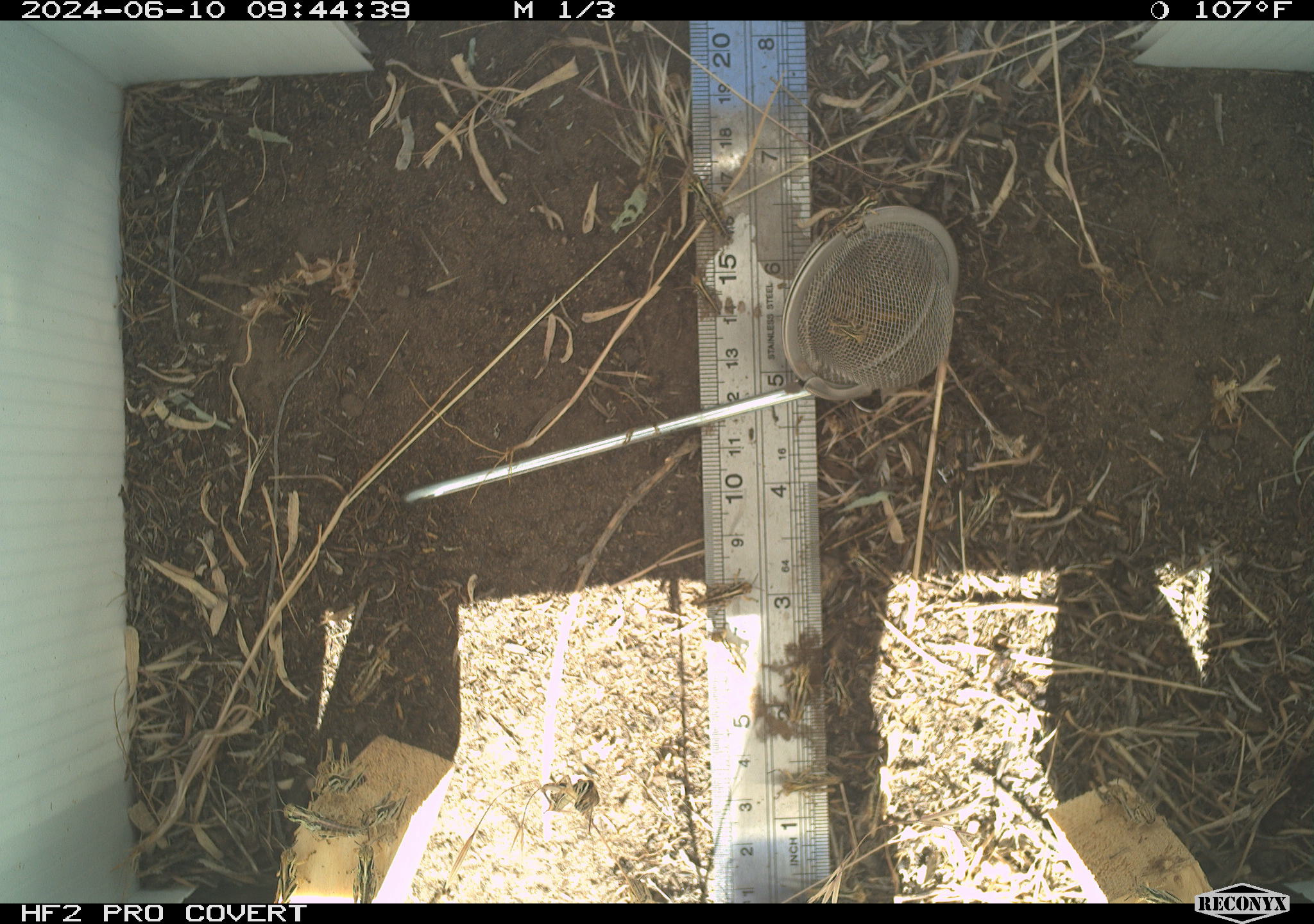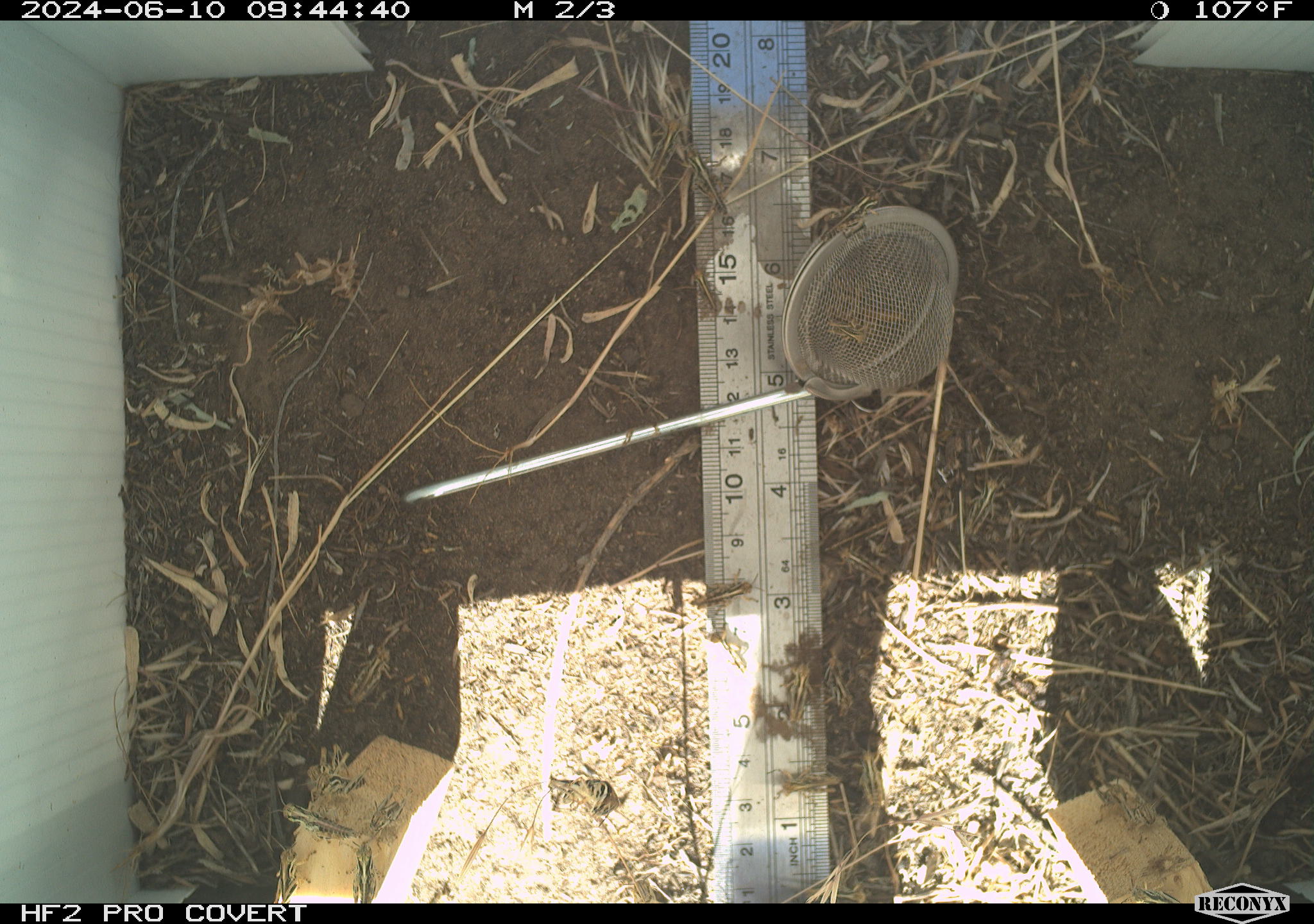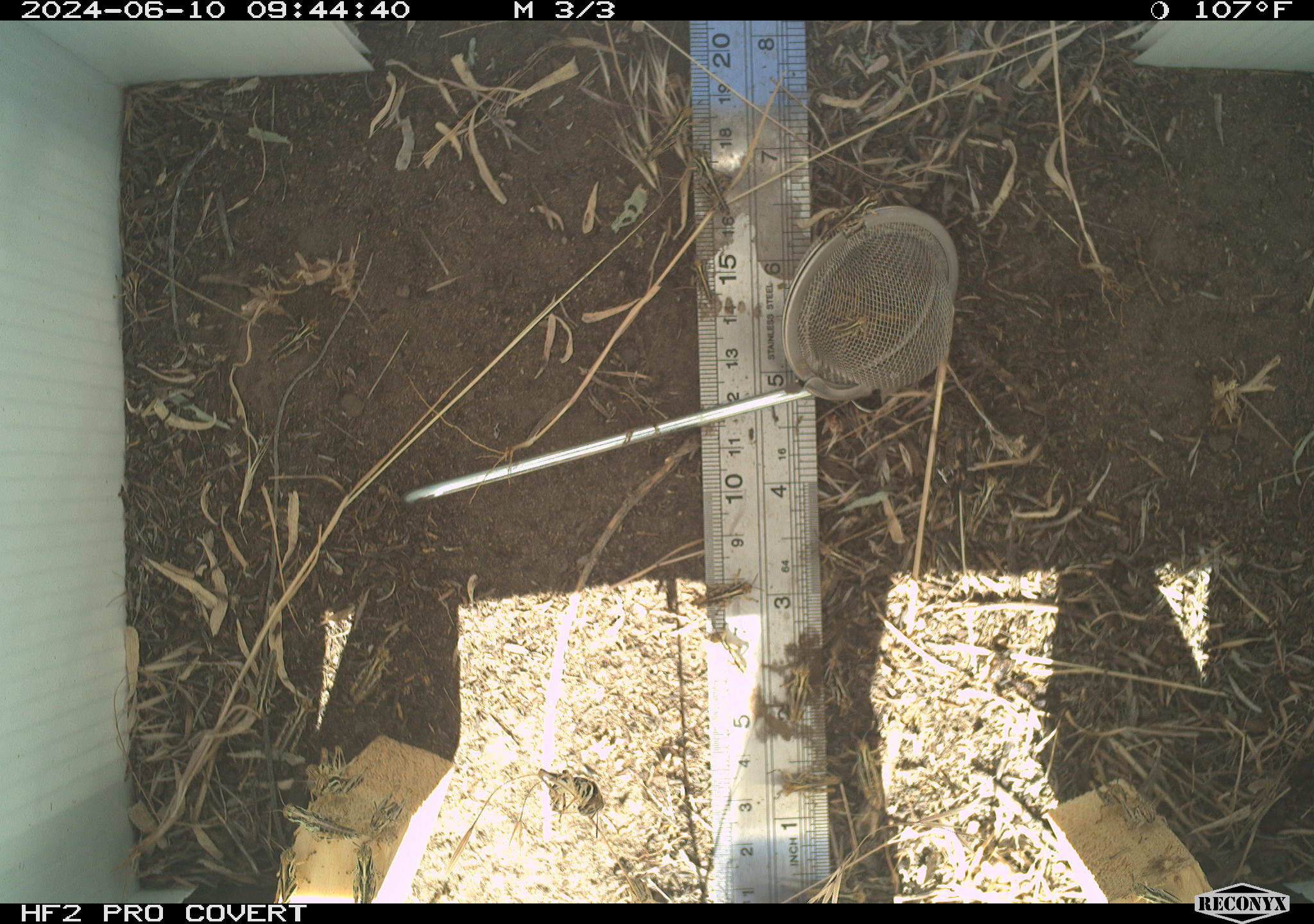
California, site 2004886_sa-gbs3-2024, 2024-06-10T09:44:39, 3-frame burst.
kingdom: Animalia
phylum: Arthropoda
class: Insecta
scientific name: Insecta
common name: insect